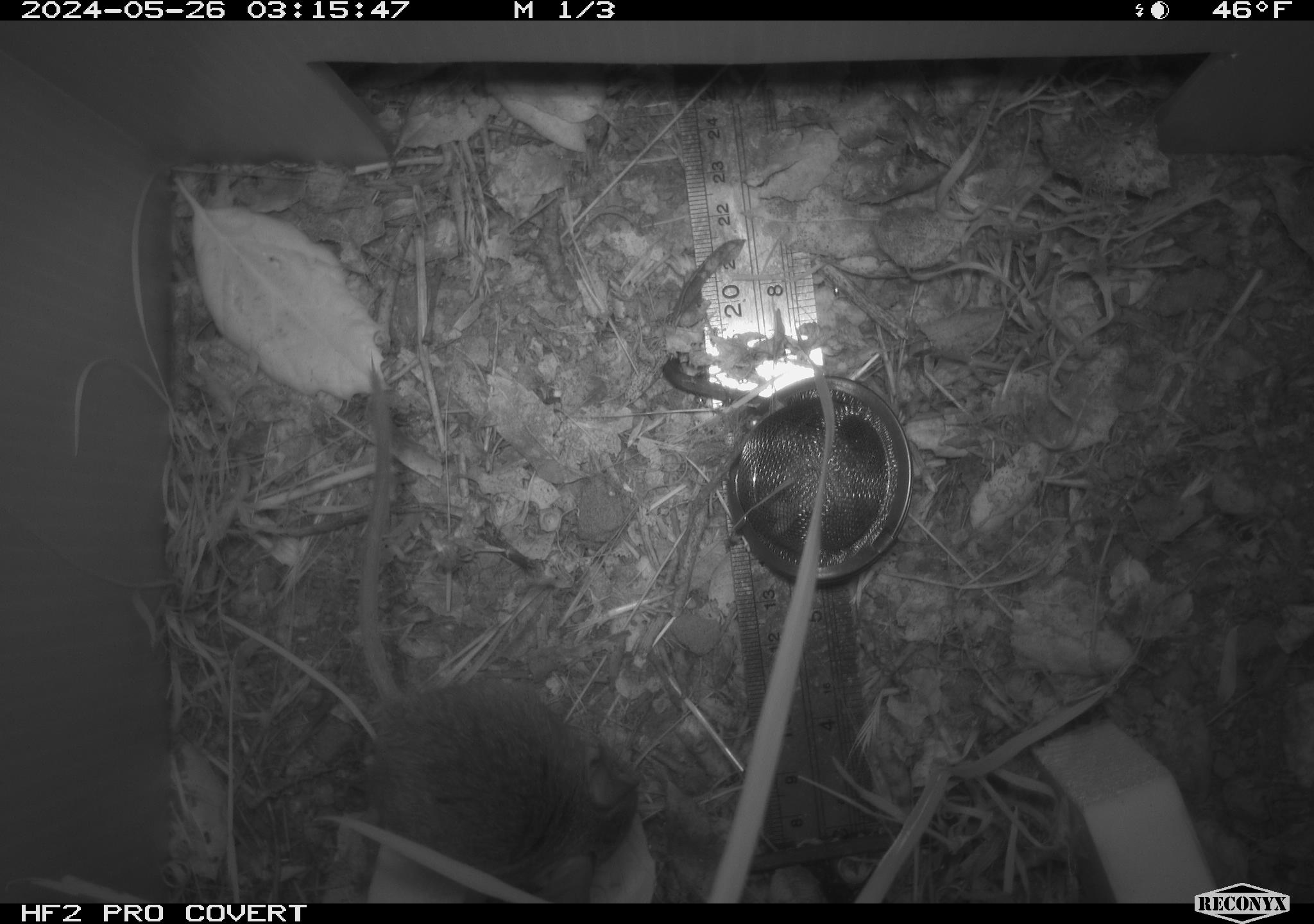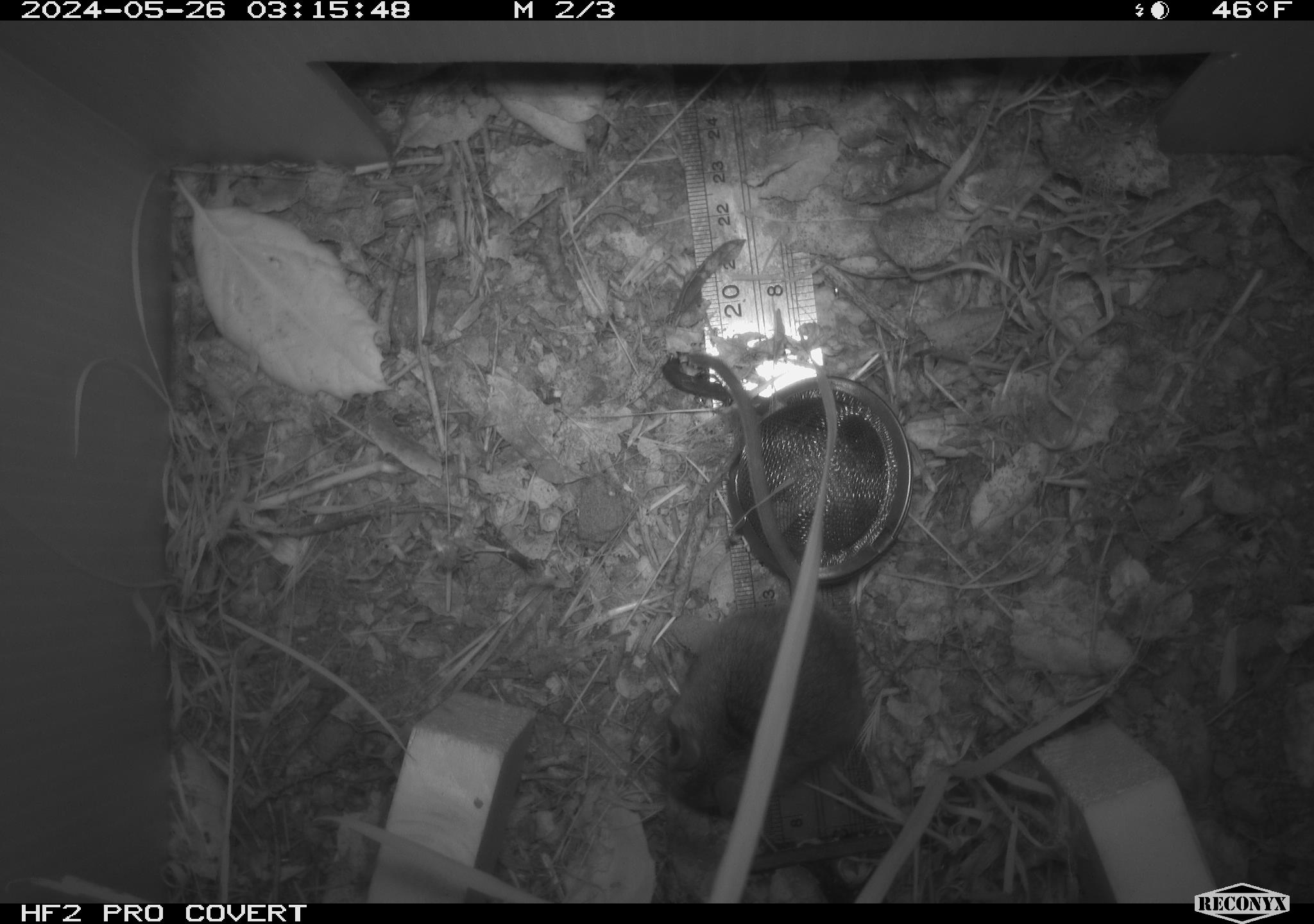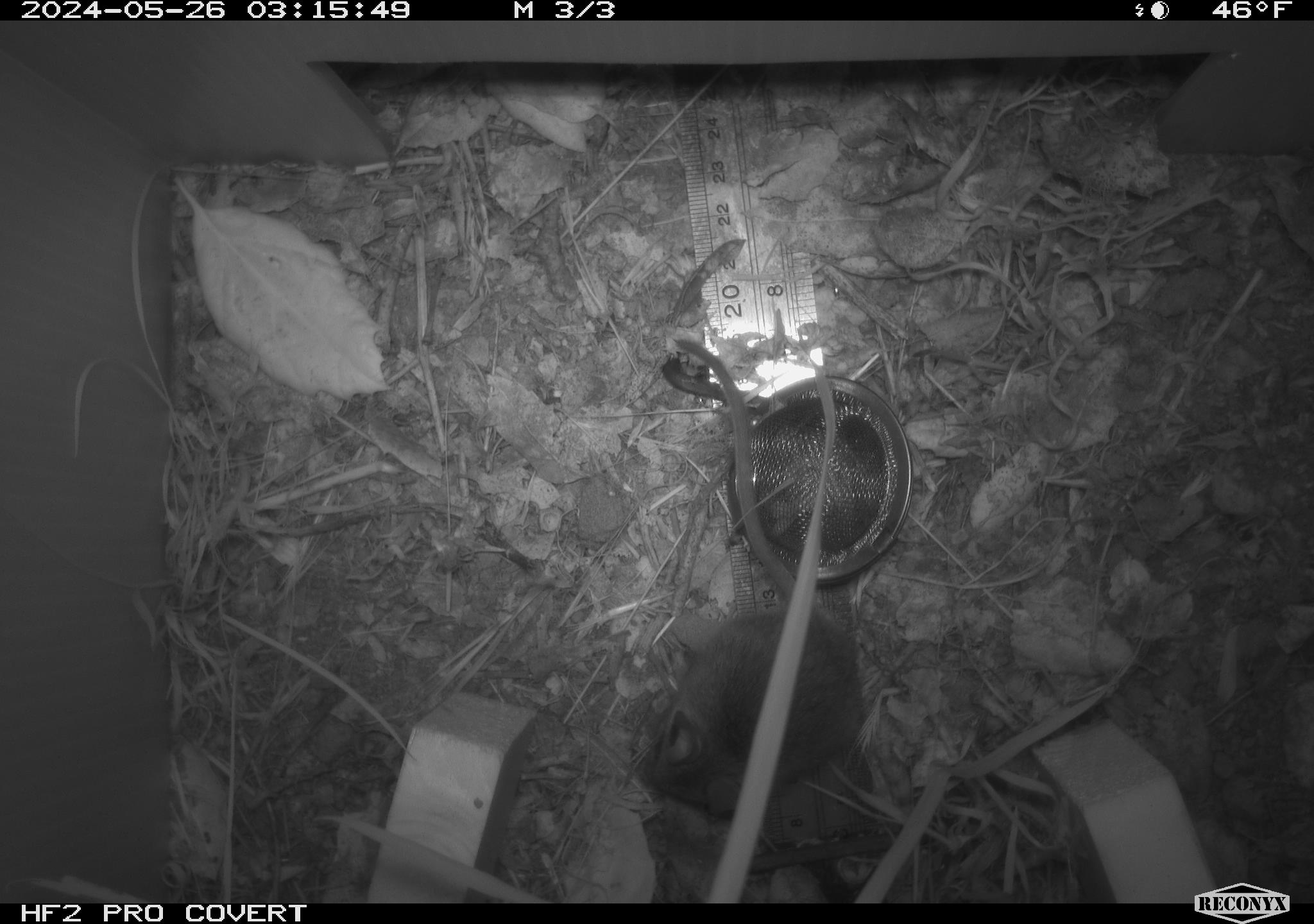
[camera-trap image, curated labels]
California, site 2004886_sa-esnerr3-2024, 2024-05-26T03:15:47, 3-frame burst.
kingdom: Animalia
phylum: Chordata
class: Mammalia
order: Rodentia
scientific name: Rodentia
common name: rodent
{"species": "rodent (Rodentia)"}